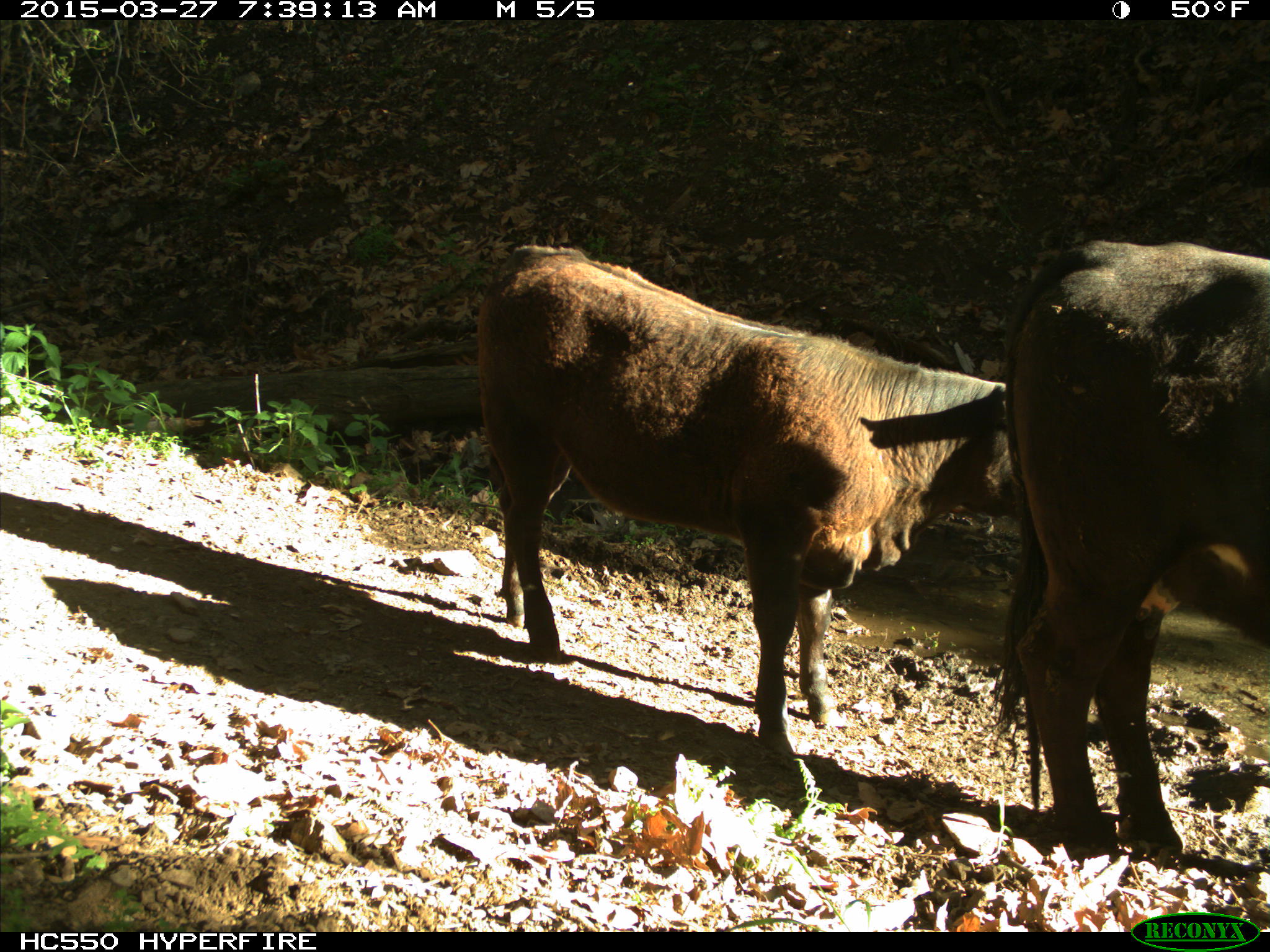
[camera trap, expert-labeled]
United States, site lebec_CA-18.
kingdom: Animalia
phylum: Chordata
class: Mammalia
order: Artiodactyla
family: Bovidae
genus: Bos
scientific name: Bos taurus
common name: domestic cow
Bos taurus (domestic cow).